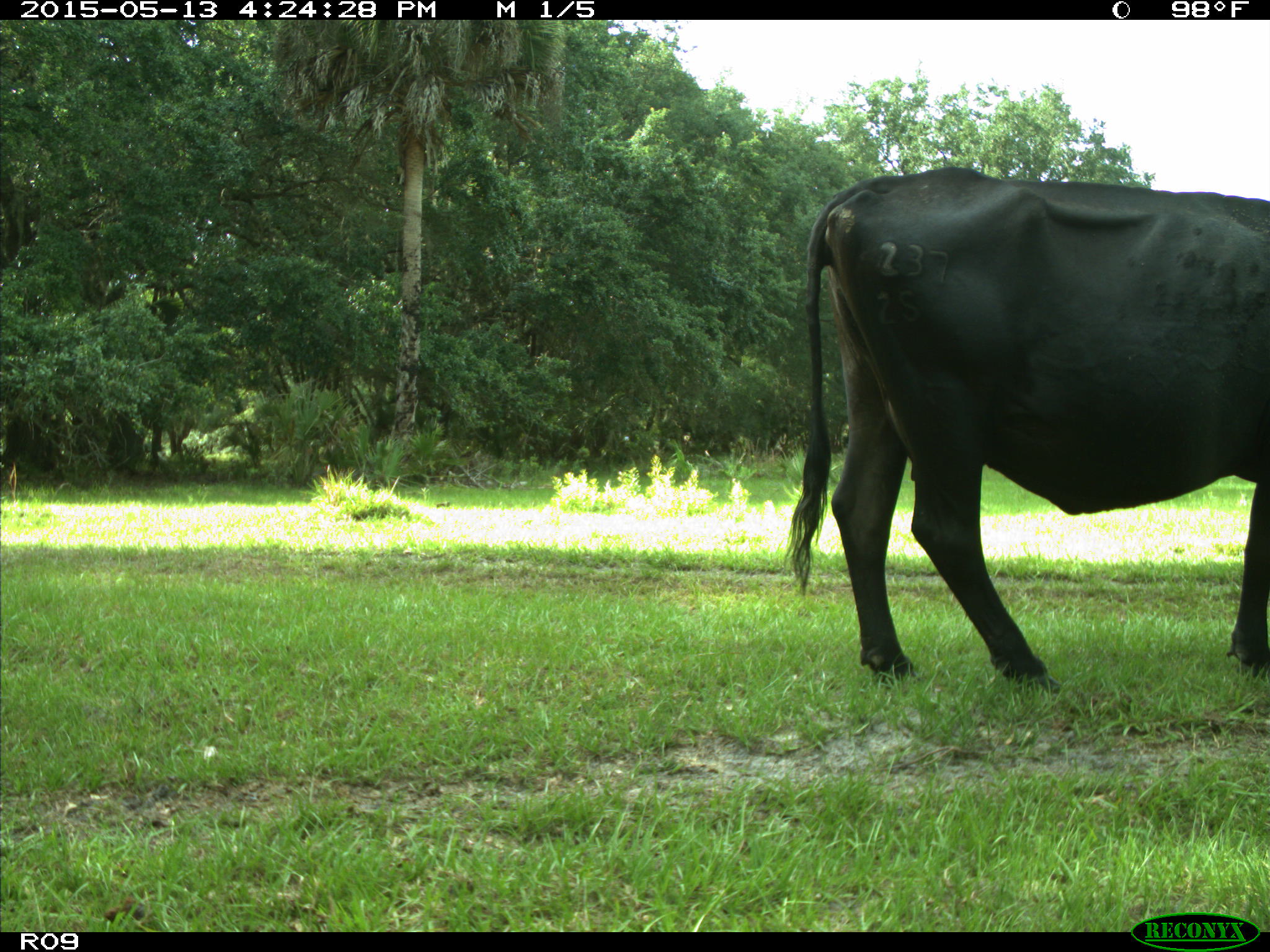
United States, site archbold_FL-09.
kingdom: Animalia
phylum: Chordata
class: Mammalia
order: Artiodactyla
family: Bovidae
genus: Bos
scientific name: Bos taurus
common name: domestic cow